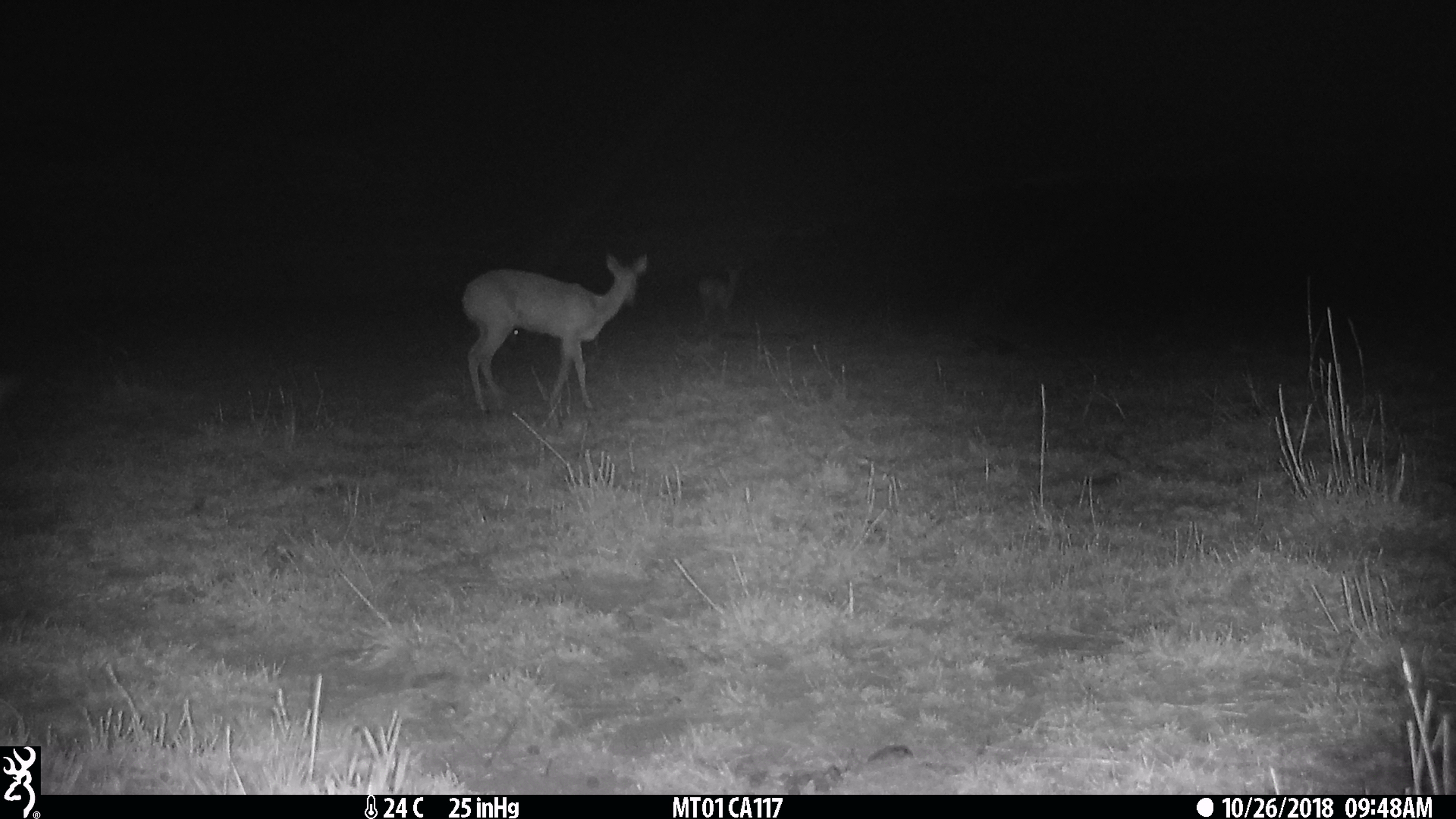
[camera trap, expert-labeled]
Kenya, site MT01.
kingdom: Animalia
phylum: Chordata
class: Mammalia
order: Artiodactyla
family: Bovidae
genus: Ourebia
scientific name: Ourebia ourebi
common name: oribi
Oribi (Ourebia ourebi).